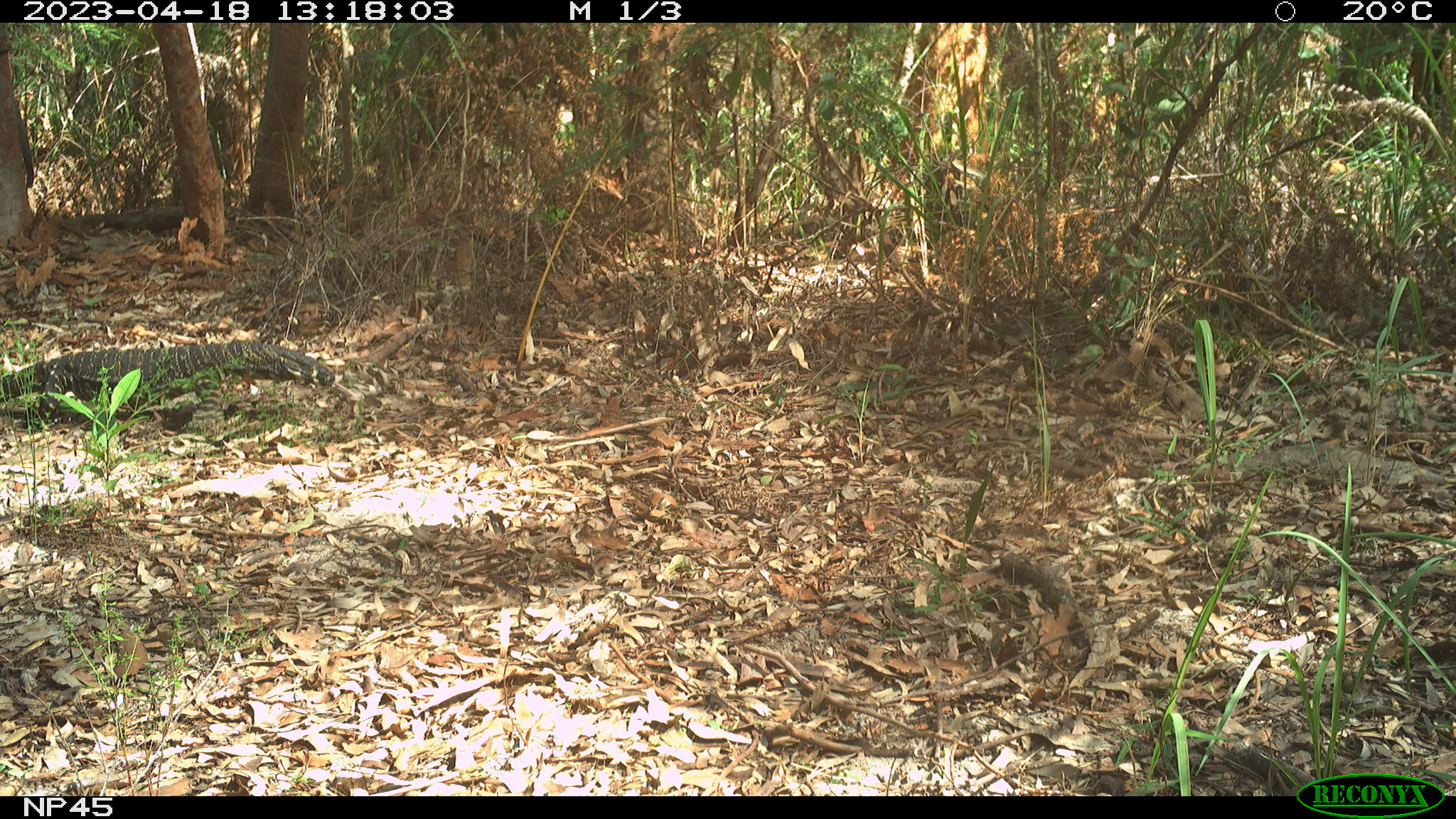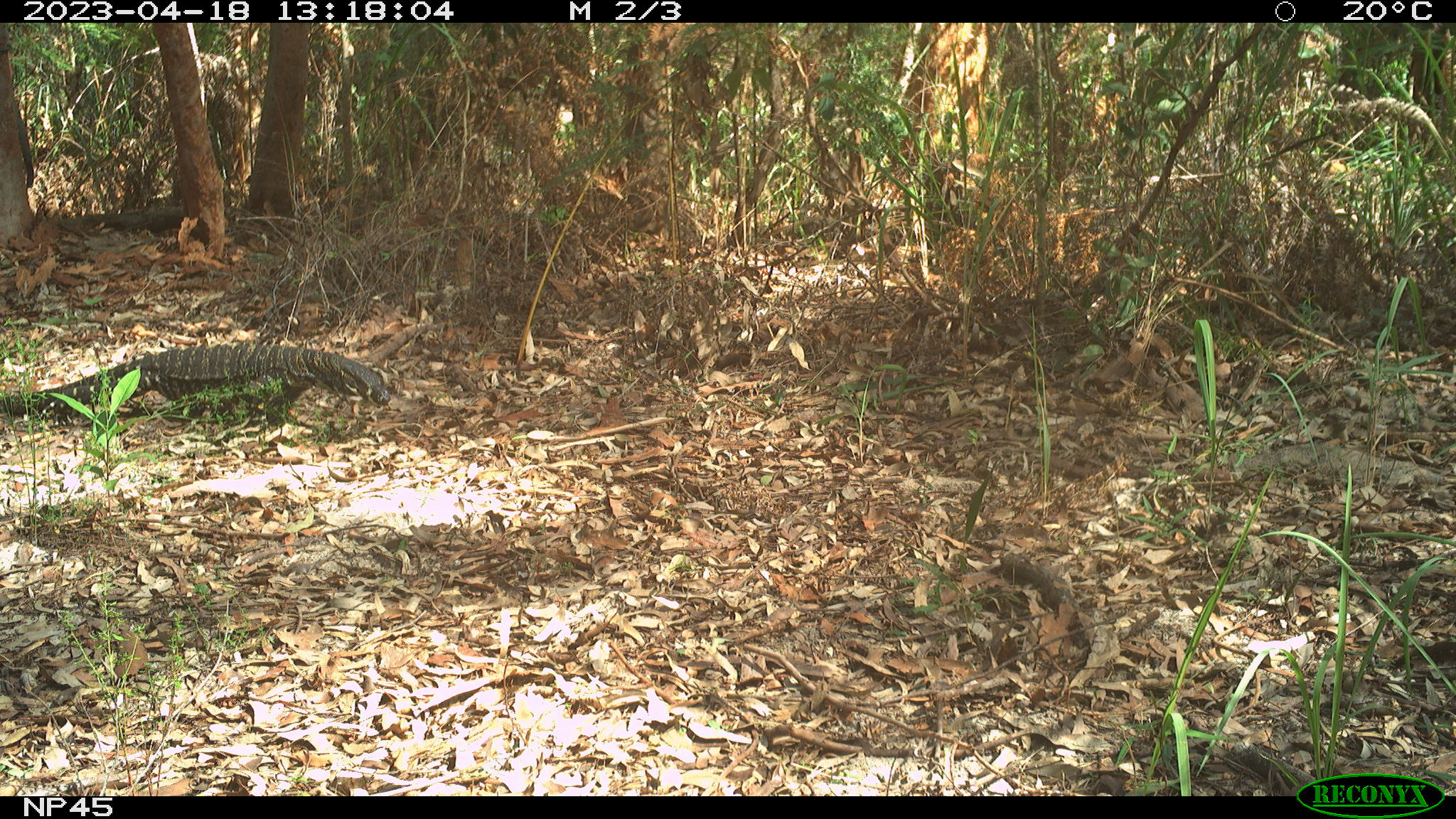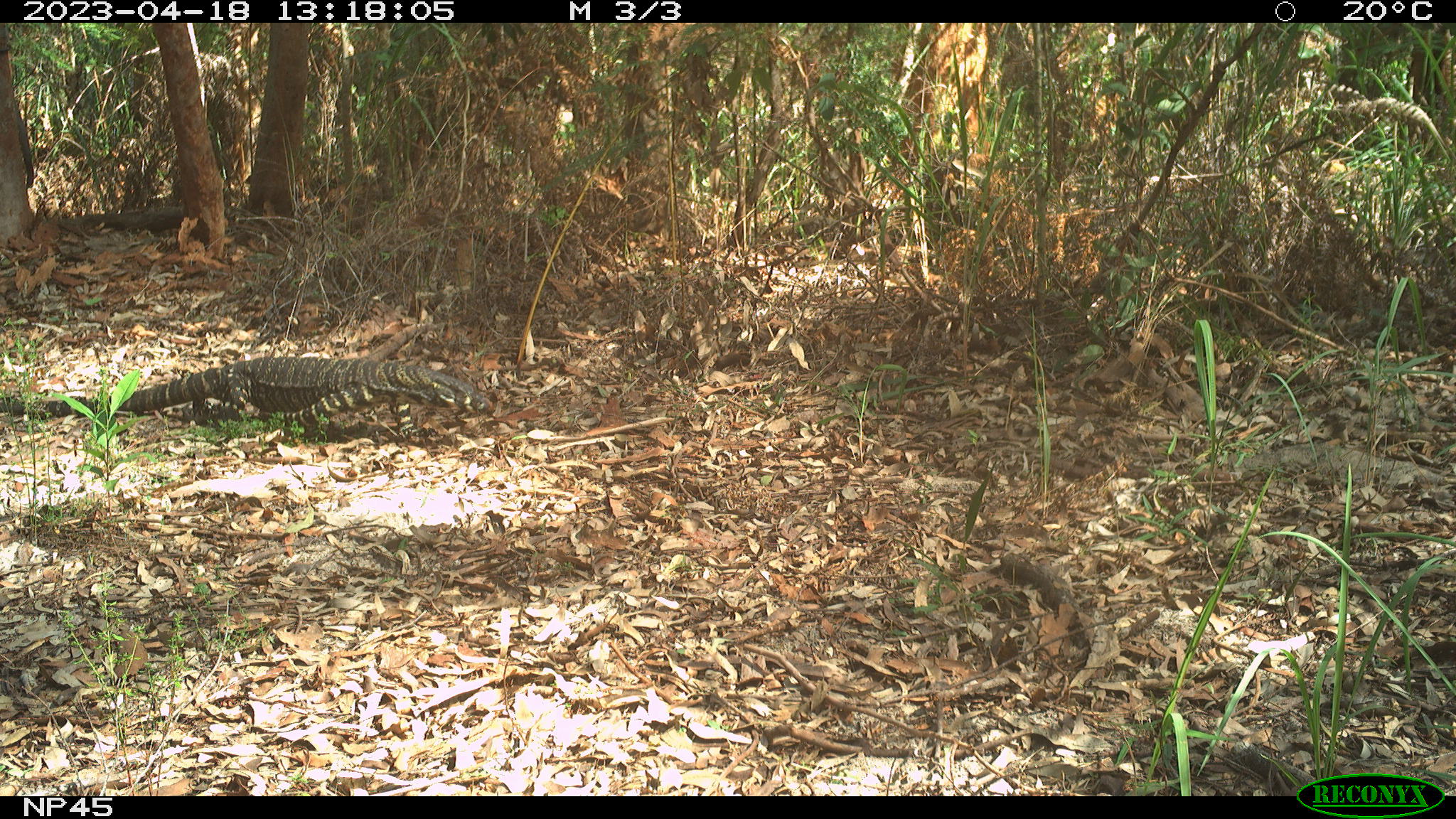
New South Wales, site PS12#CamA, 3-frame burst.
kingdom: Animalia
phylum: Chordata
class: Reptilia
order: Squamata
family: Varanidae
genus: Varanus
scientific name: Varanus varius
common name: lace monitor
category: goanna